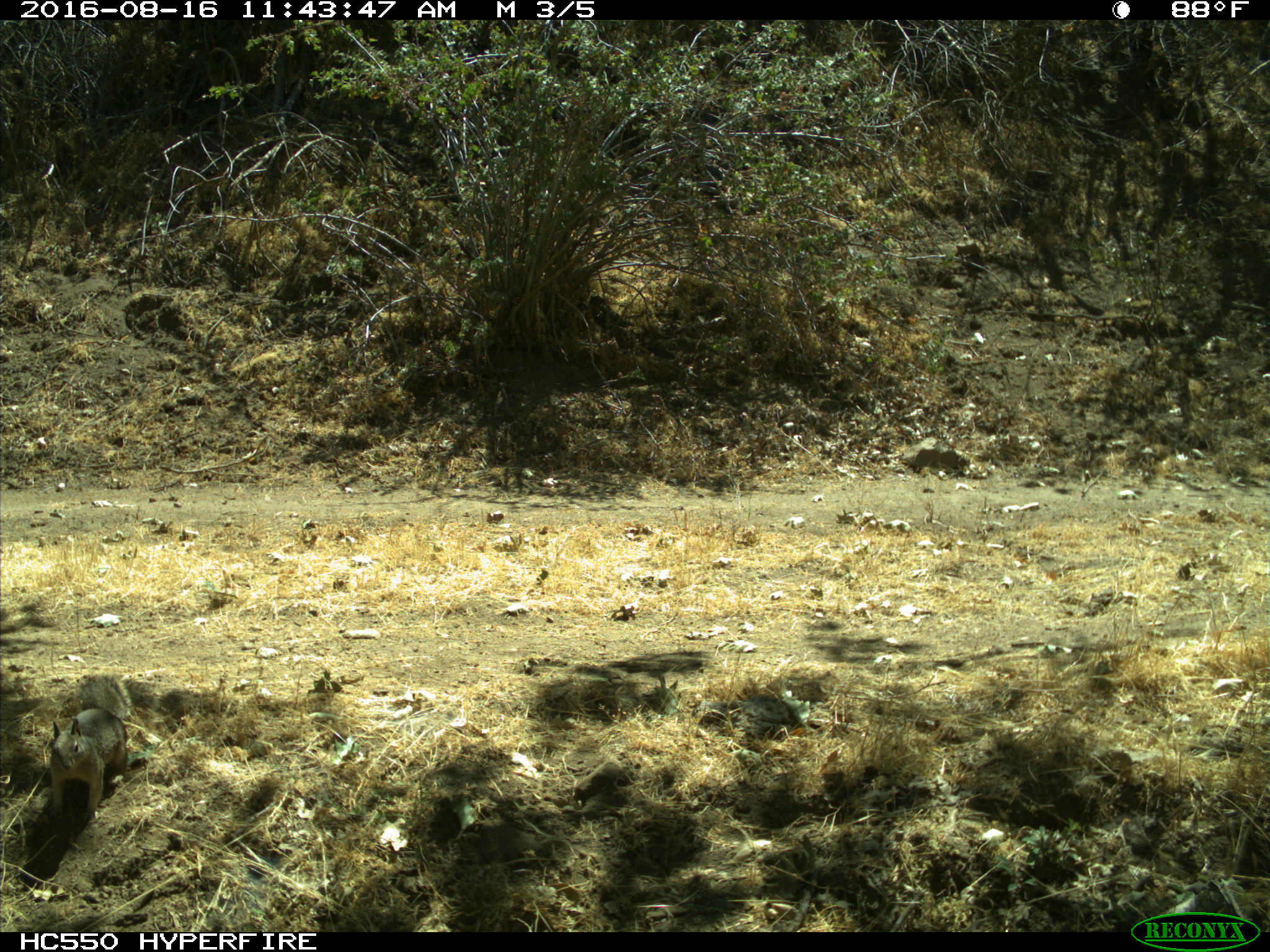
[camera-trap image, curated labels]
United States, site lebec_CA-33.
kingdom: Animalia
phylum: Chordata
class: Mammalia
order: Rodentia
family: Sciuridae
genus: Otospermophilus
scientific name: Otospermophilus beecheyi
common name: california ground squirrel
Otospermophilus beecheyi (california ground squirrel).